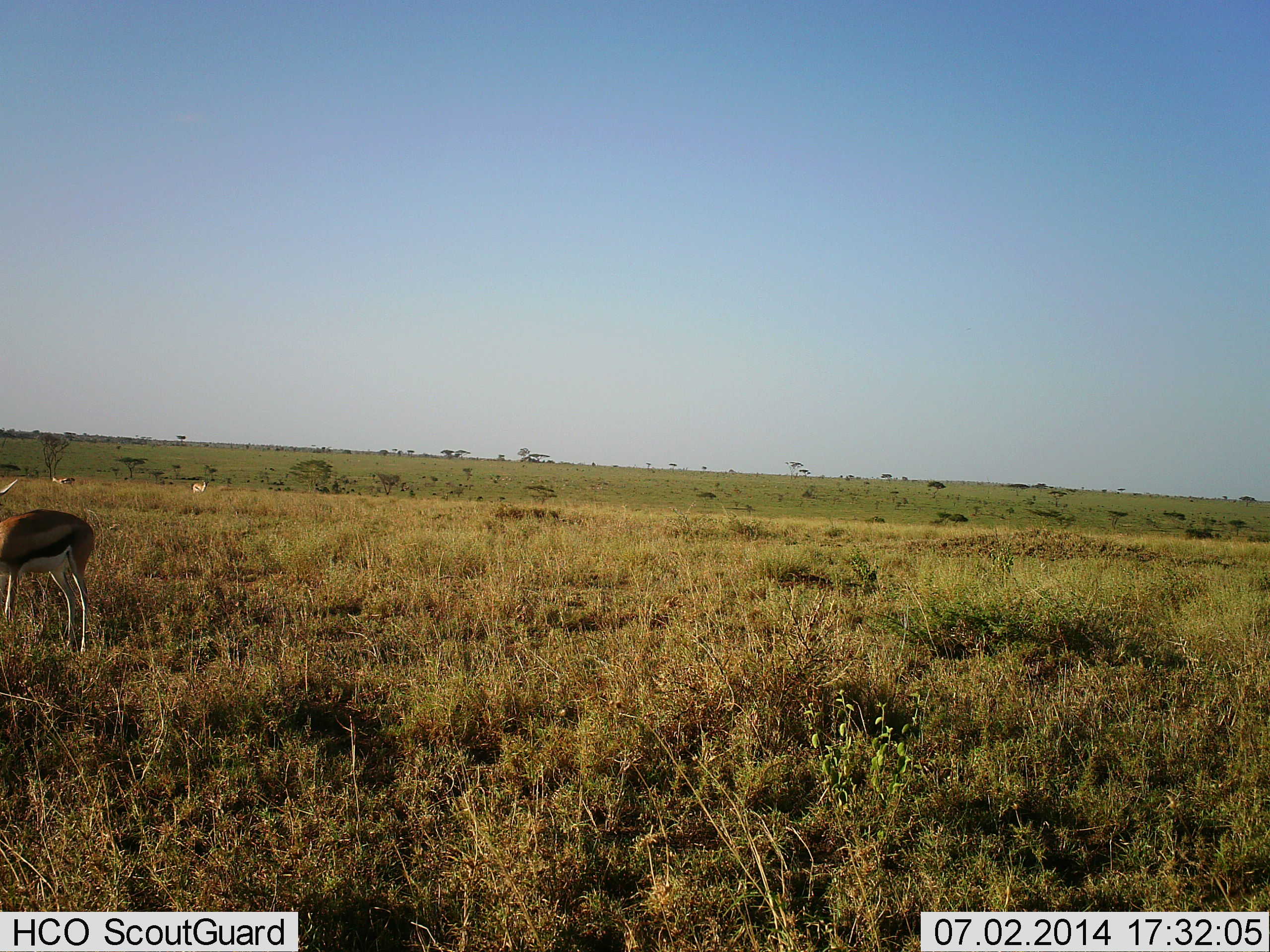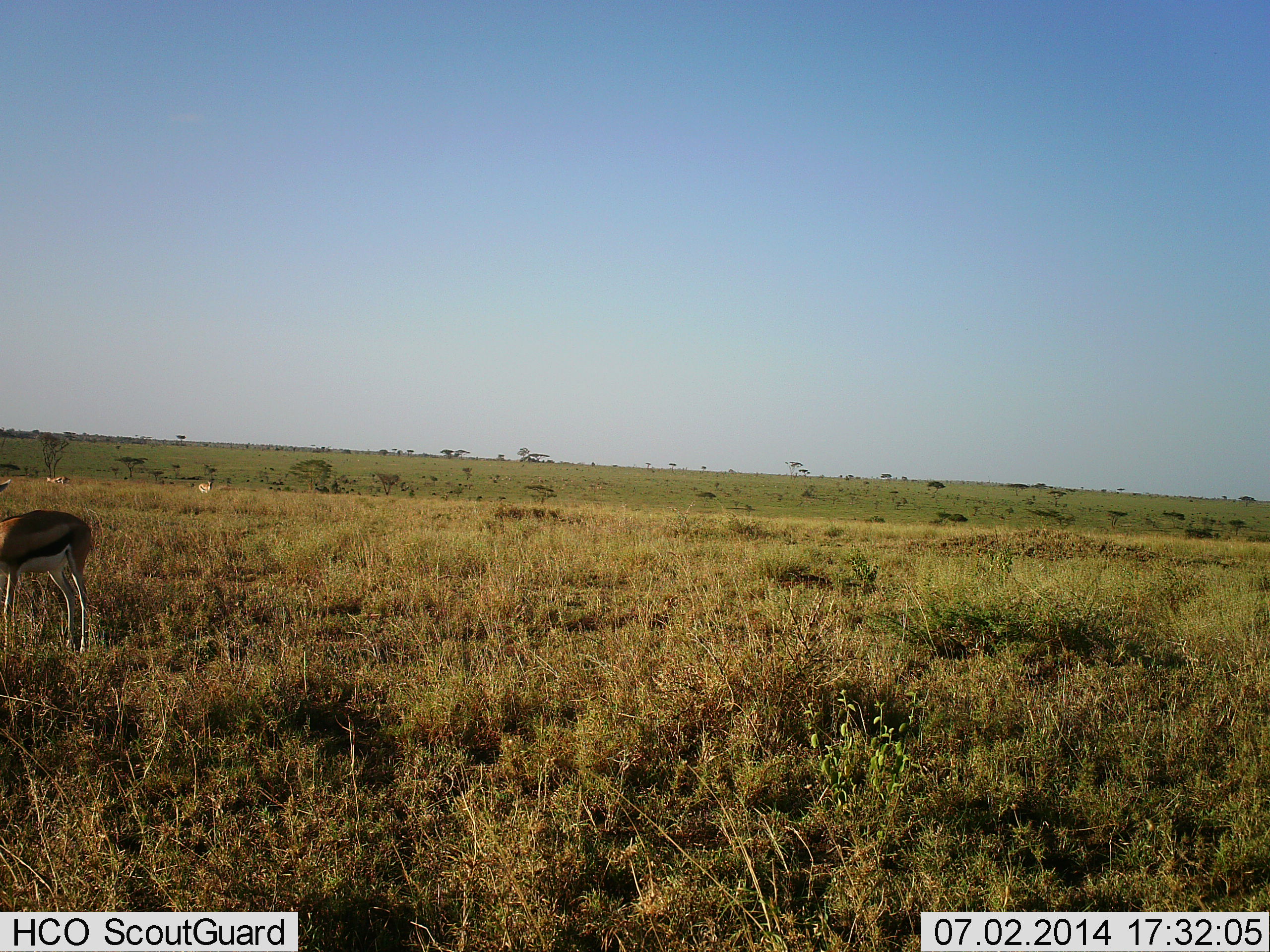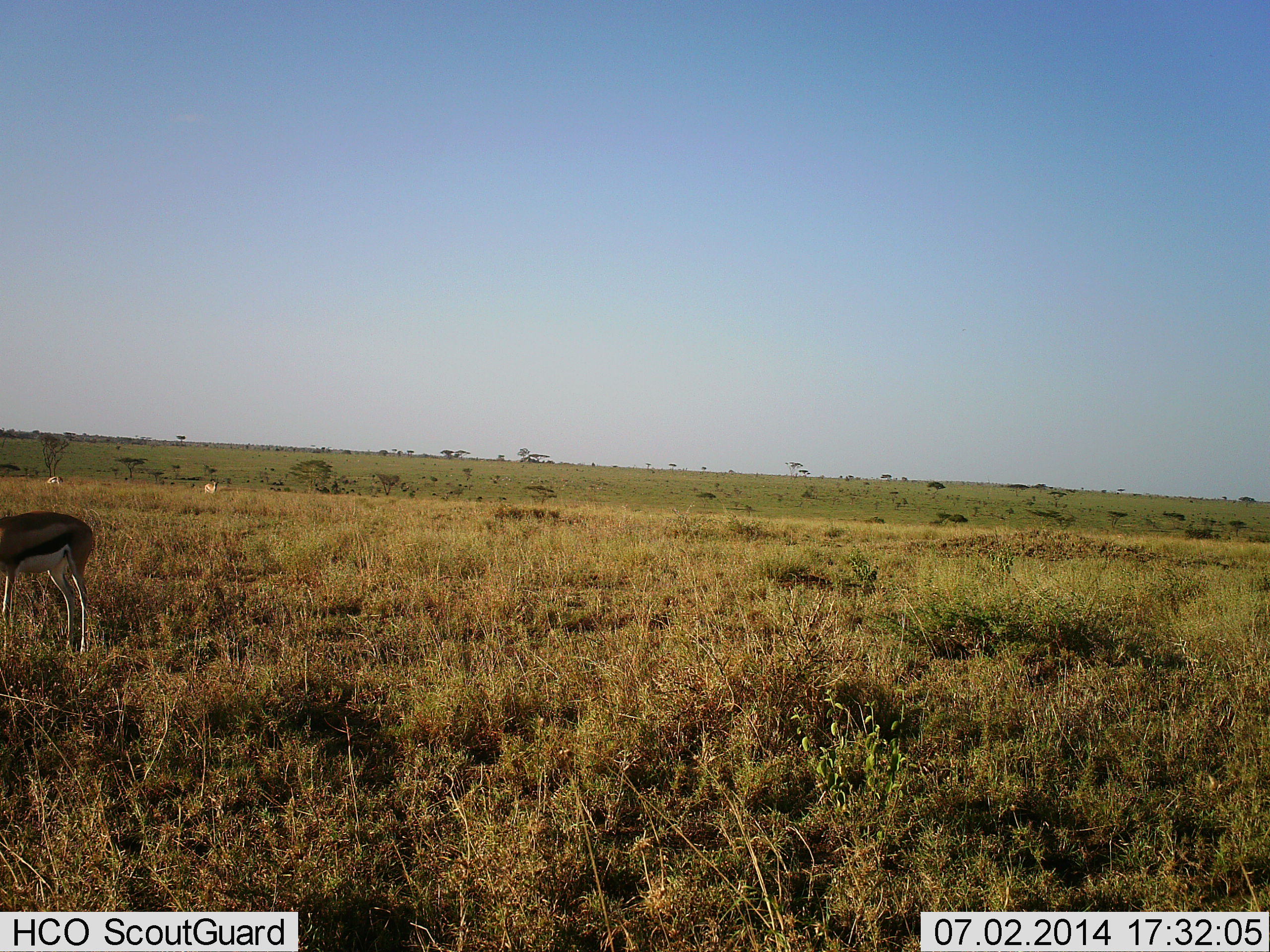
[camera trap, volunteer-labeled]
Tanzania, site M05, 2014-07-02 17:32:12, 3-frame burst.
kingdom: Animalia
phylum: Chordata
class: Mammalia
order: Artiodactyla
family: Bovidae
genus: Eudorcas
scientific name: Eudorcas thomsonii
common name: thomson's gazelle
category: gazellethomsons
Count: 1.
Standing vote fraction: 67%.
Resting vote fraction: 8%.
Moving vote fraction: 25%.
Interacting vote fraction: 0%.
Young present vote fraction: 0%.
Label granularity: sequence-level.